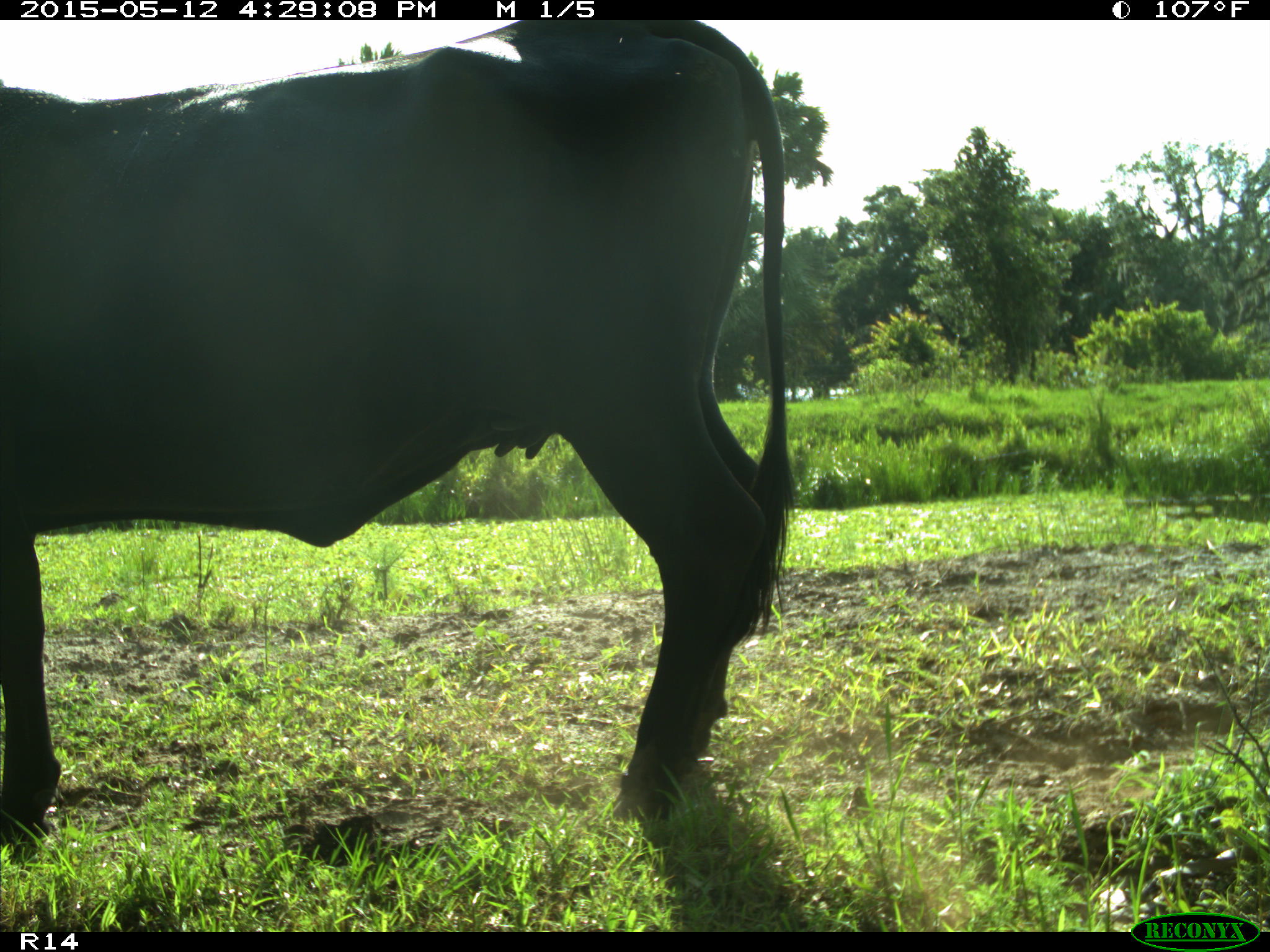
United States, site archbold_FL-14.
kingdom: Animalia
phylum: Chordata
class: Mammalia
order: Artiodactyla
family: Bovidae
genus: Bos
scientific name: Bos taurus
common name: domestic cow